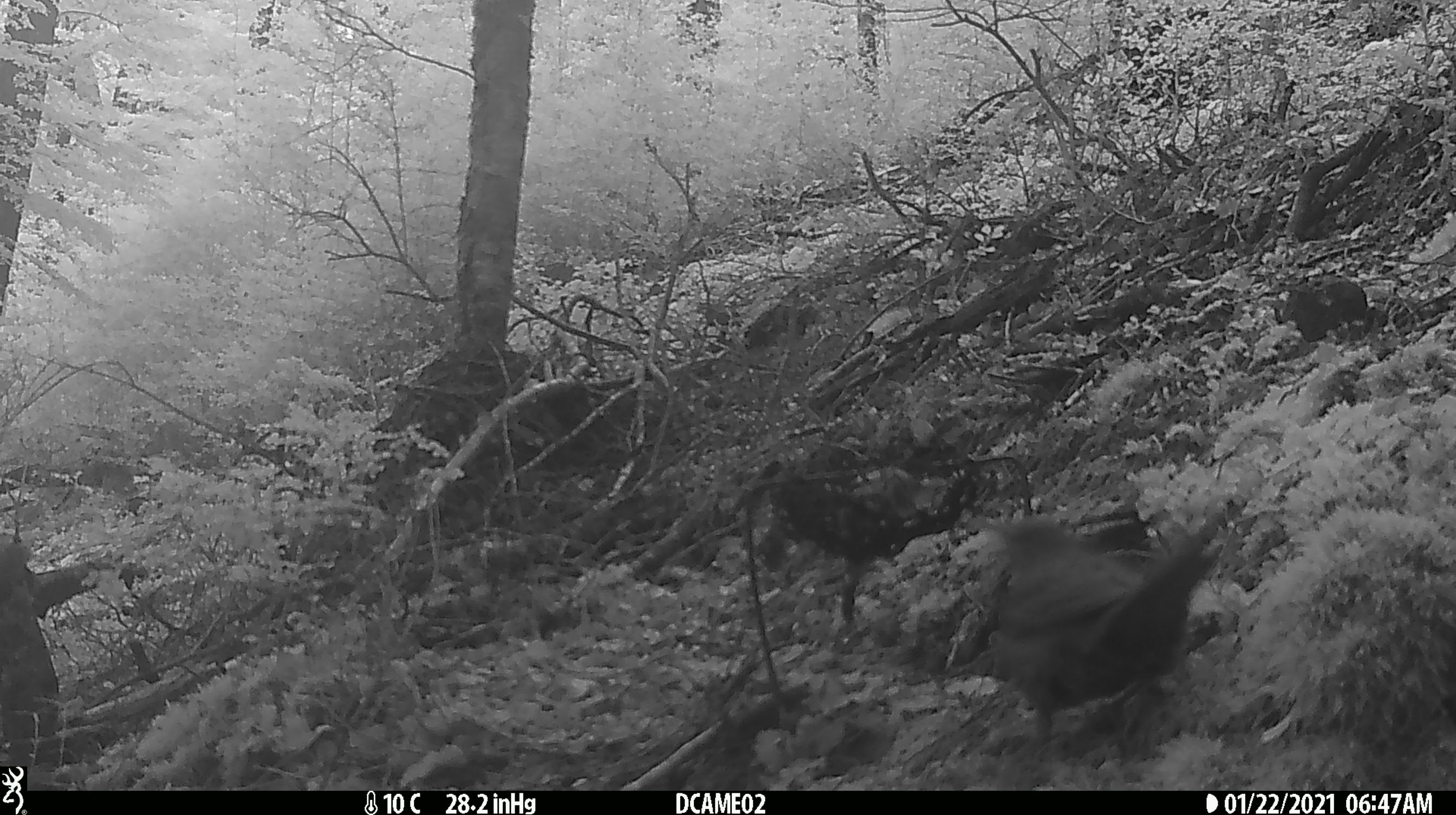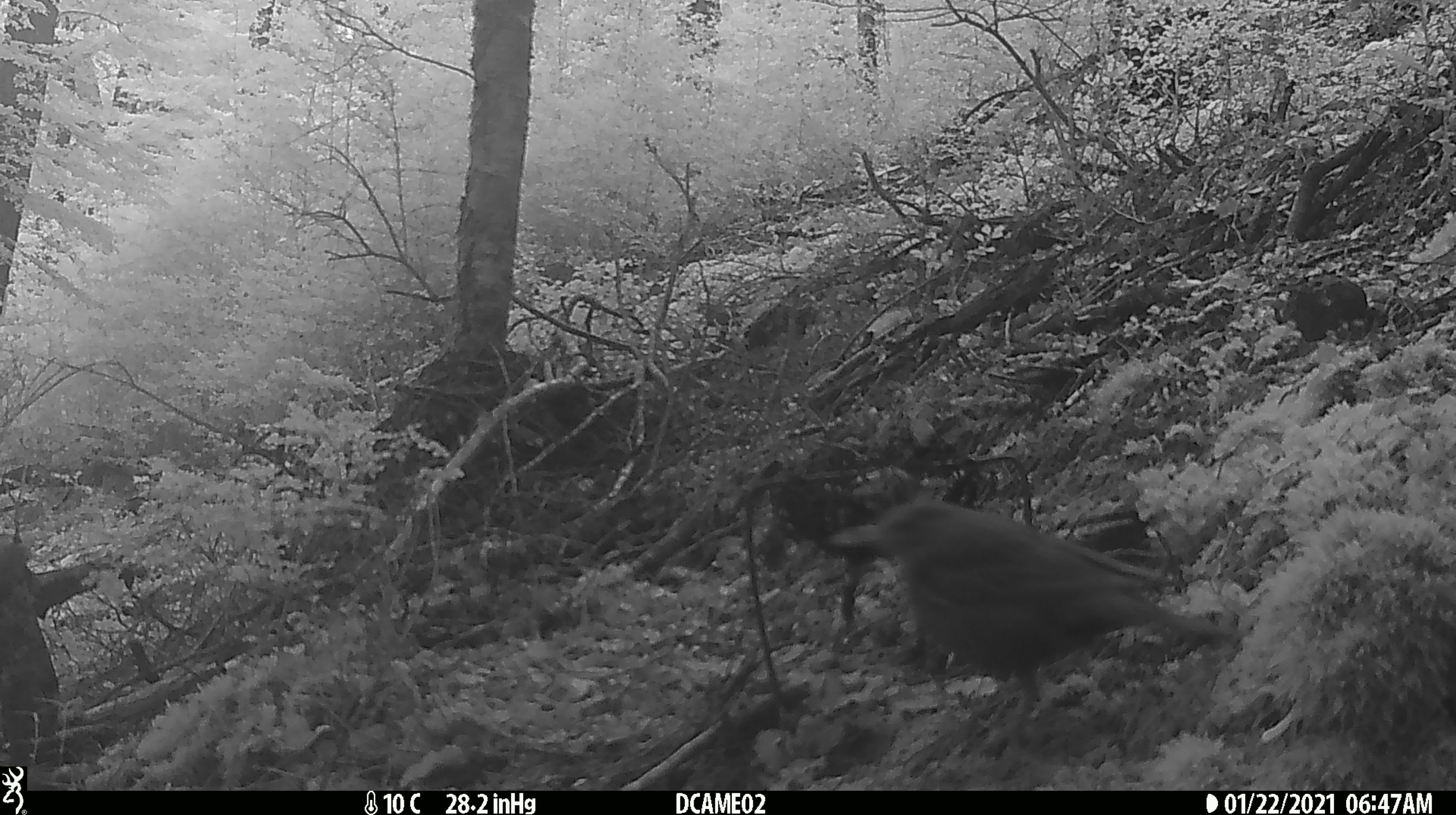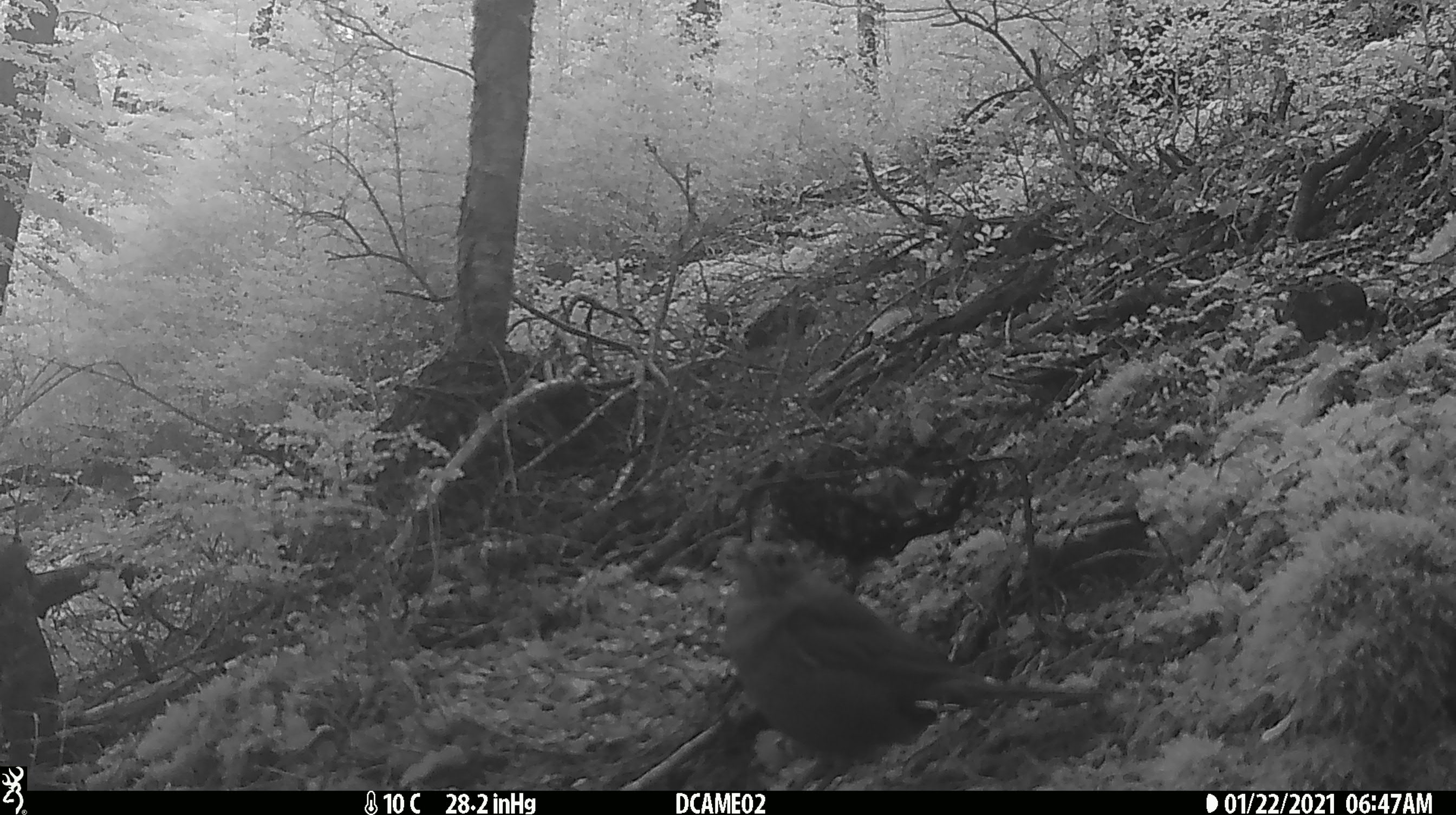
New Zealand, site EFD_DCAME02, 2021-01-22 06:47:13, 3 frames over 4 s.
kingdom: Animalia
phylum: Chordata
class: Aves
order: Passeriformes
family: Turdidae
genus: Turdus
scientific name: Turdus merula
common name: eurasian blackbird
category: blackbird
Blackbird (eurasian blackbird) (Turdus merula).